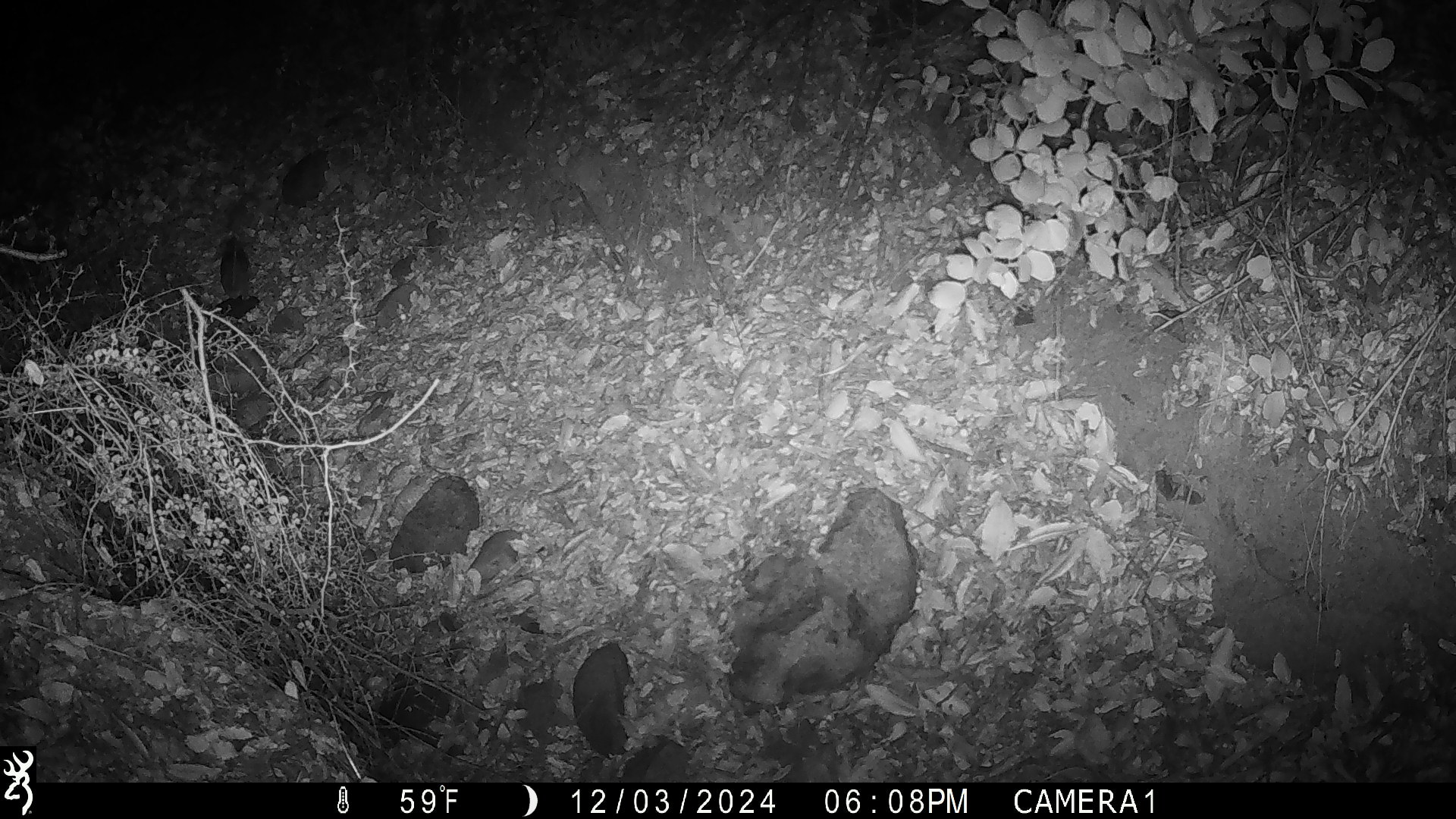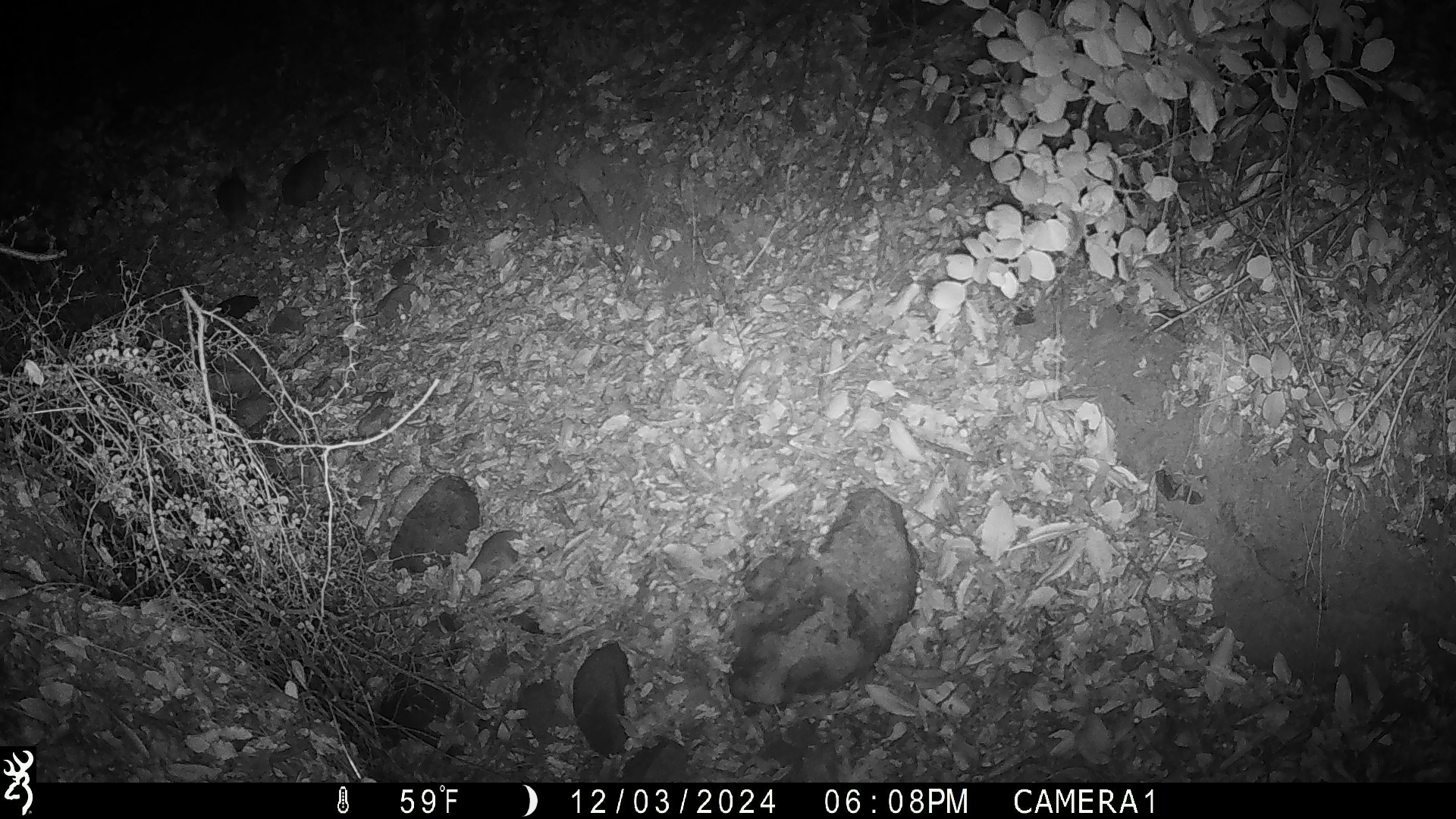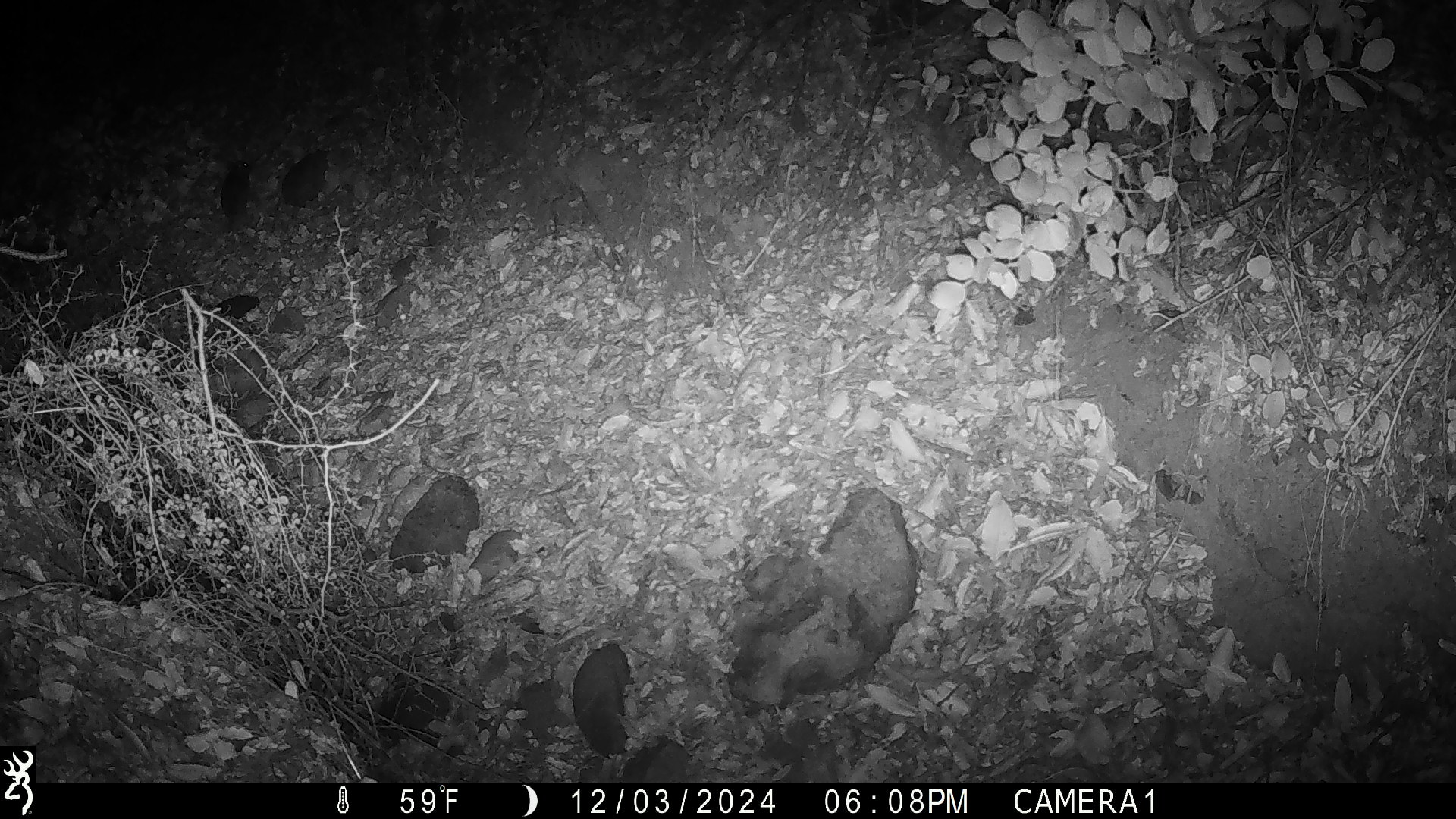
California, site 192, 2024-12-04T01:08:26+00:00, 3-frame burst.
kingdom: Animalia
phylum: Chordata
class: Mammalia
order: Rodentia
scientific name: Rodentia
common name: mouse or rat